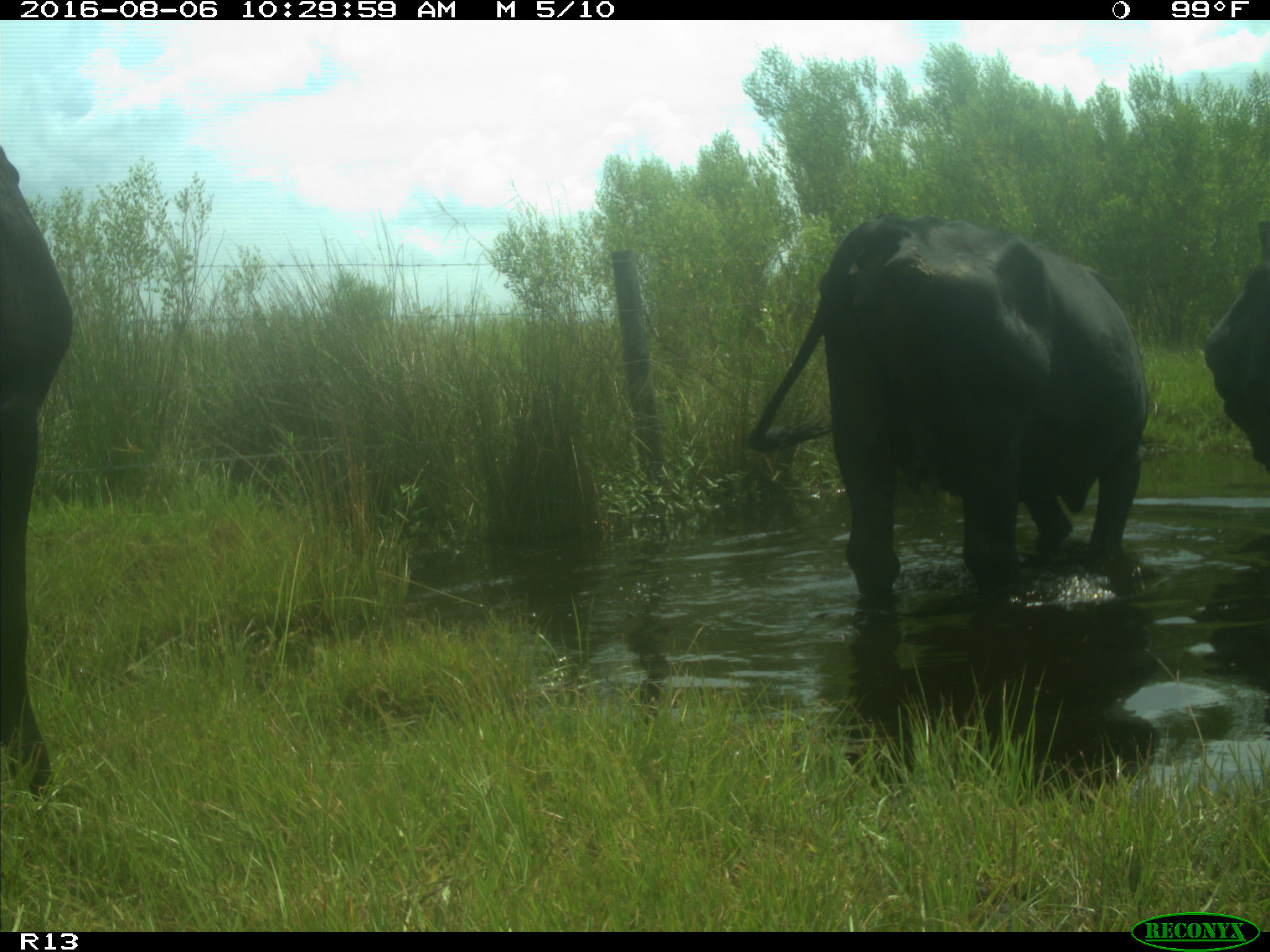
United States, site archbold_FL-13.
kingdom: Animalia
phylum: Chordata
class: Mammalia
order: Artiodactyla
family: Bovidae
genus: Bos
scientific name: Bos taurus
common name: domestic cow